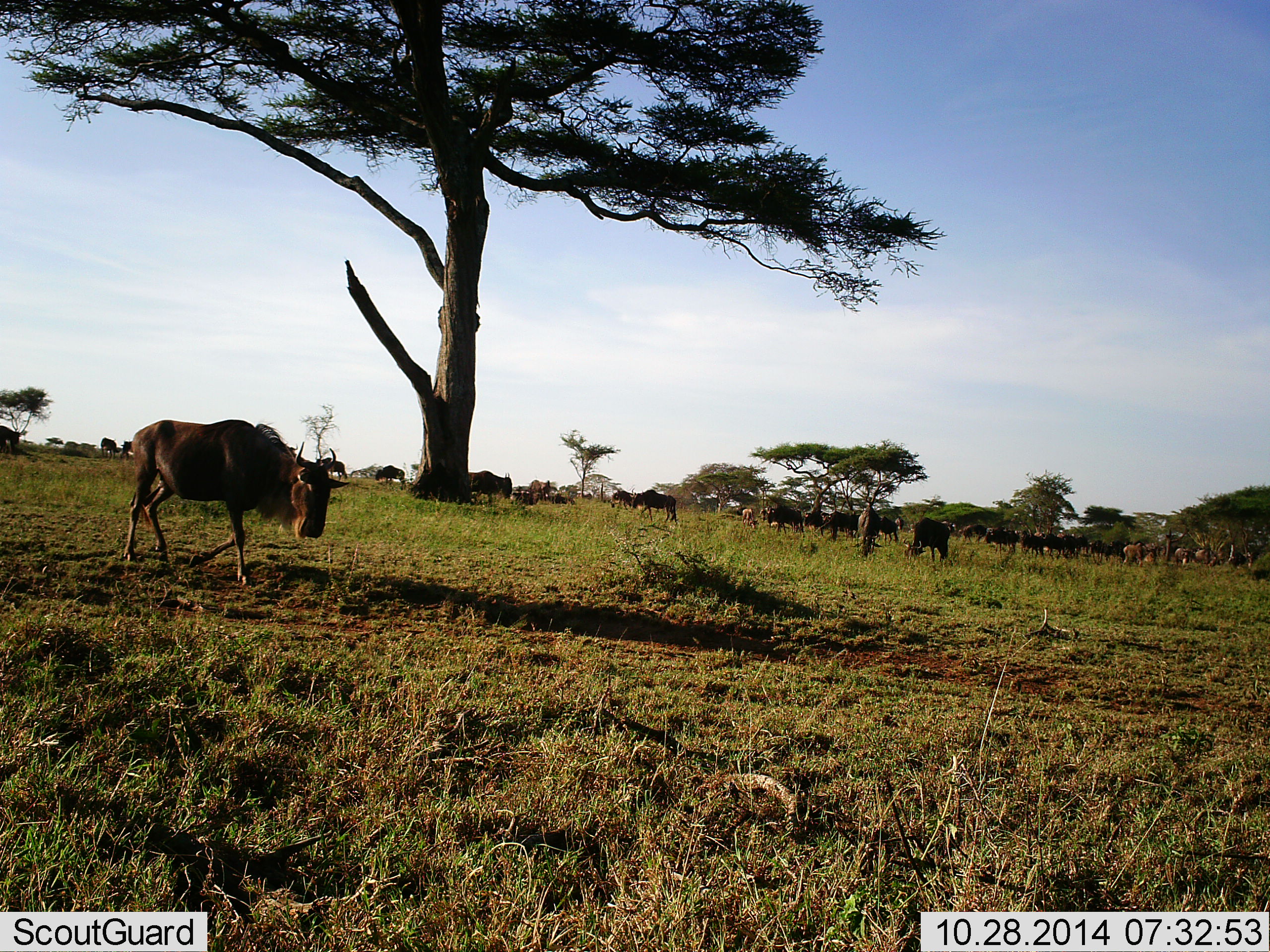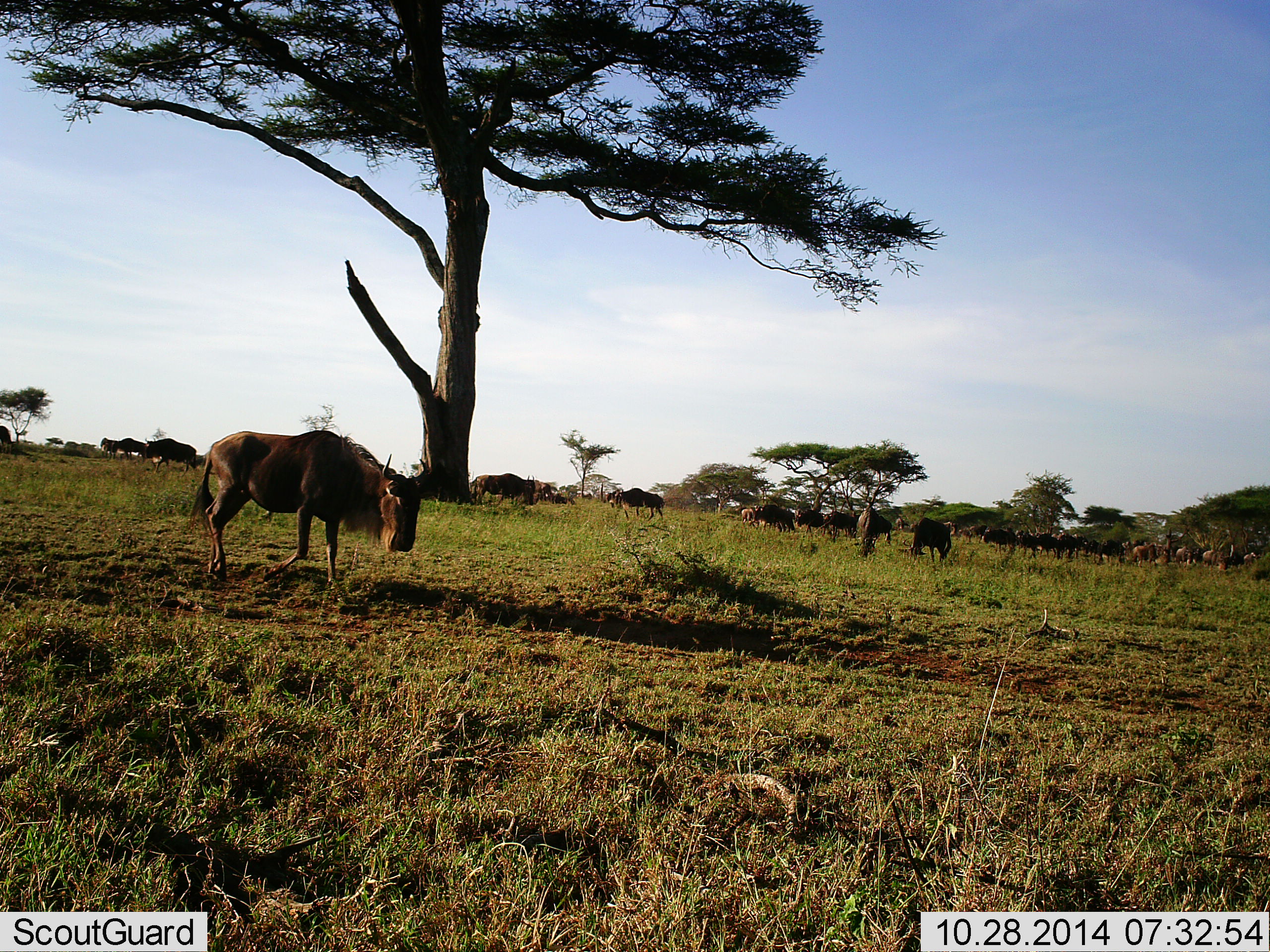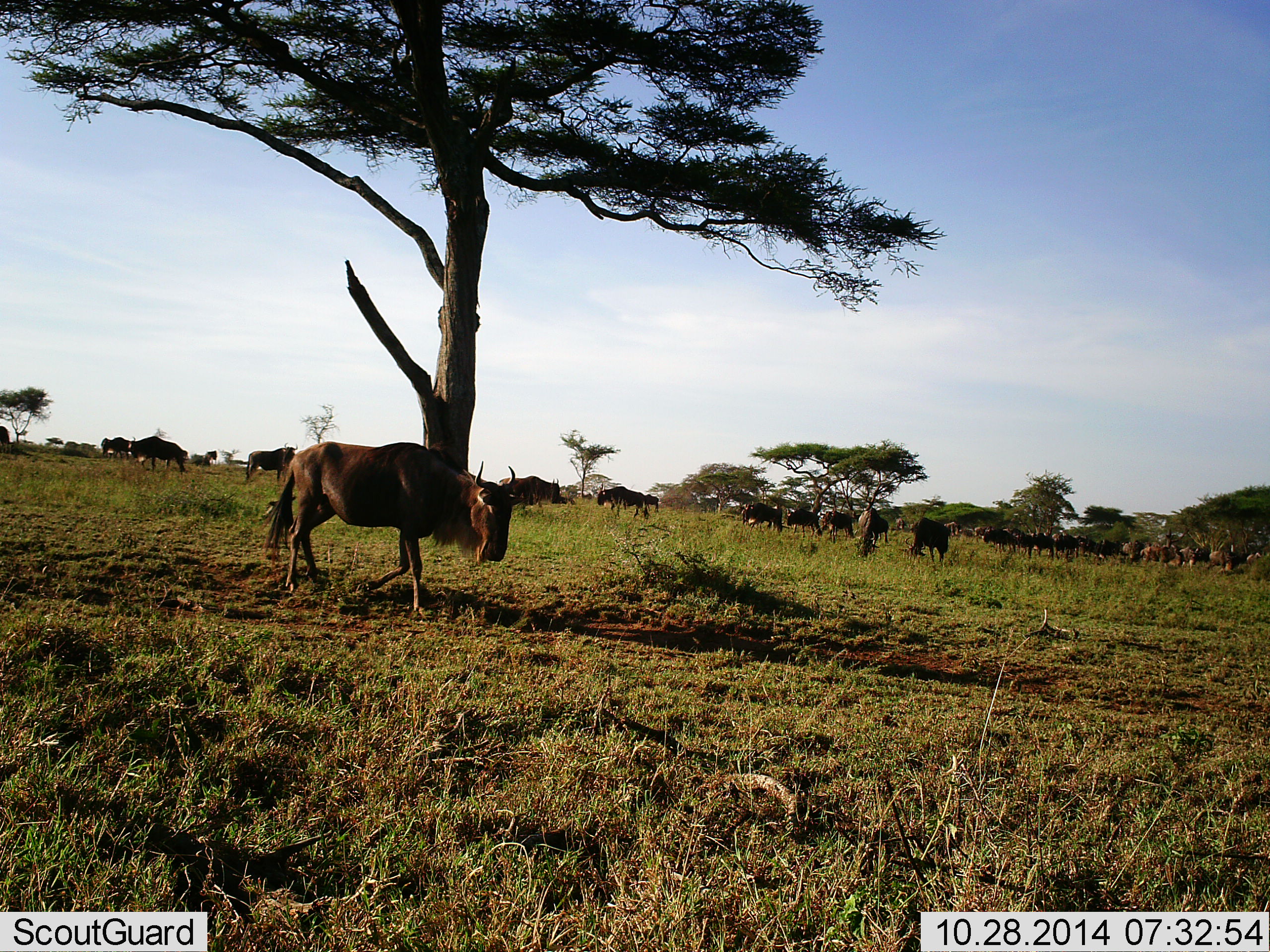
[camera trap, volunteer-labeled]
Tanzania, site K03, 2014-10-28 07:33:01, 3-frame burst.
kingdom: Animalia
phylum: Chordata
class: Mammalia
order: Artiodactyla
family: Bovidae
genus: Connochaetes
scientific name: Connochaetes taurinus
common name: blue wildebeest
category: wildebeest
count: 11-50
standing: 60%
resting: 0%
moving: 80%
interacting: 0%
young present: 0%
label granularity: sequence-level